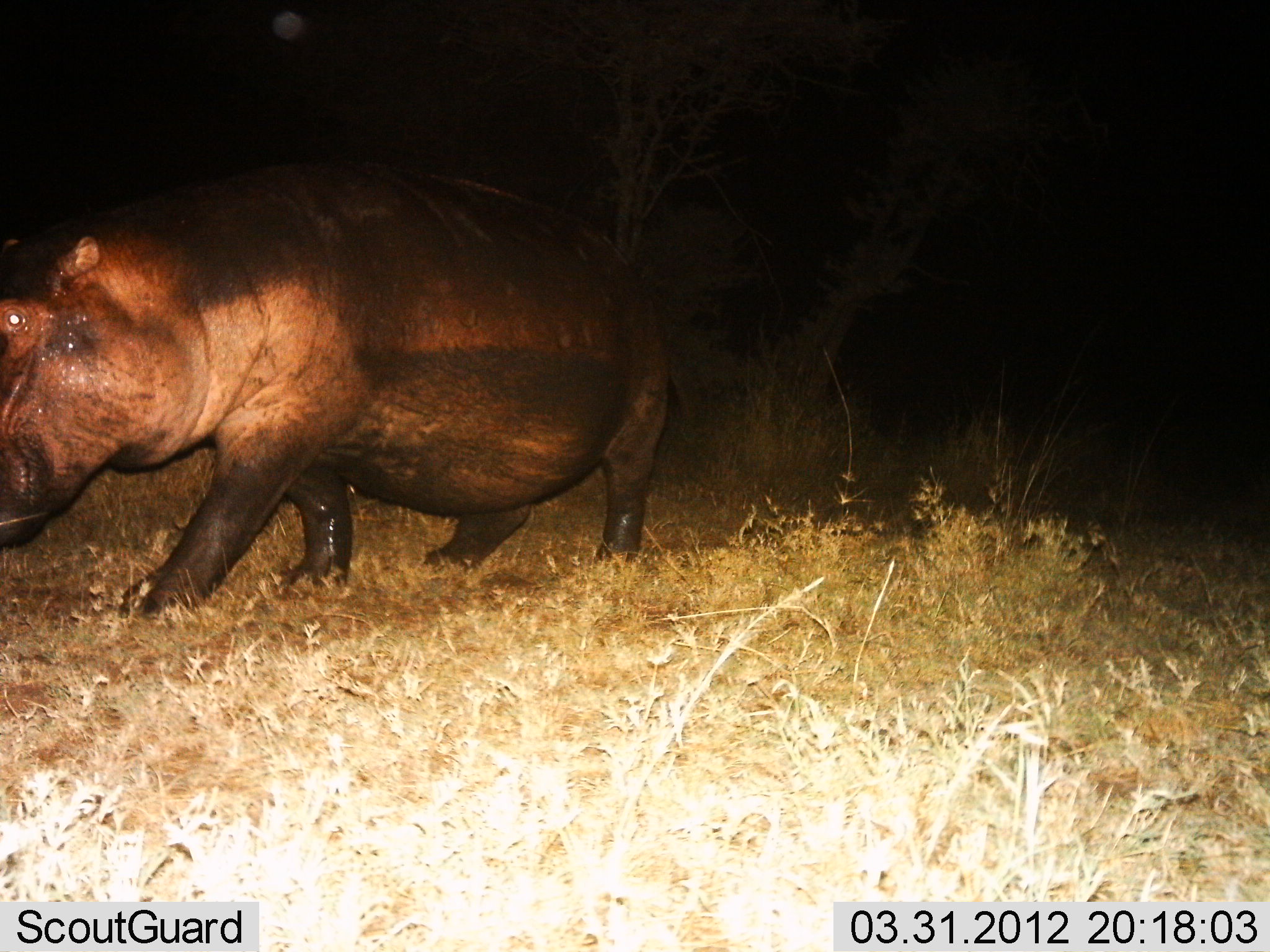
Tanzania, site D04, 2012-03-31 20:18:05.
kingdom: Animalia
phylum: Chordata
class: Mammalia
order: Artiodactyla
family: Hippopotamidae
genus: Hippopotamus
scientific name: Hippopotamus amphibius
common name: hippopotamus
Hippopotamus (Hippopotamus amphibius), count 1. Behavior (volunteer vote fractions): standing 29%, resting 0%, moving 79%, interacting 0%. Young present (vote fraction): 7%. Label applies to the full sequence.